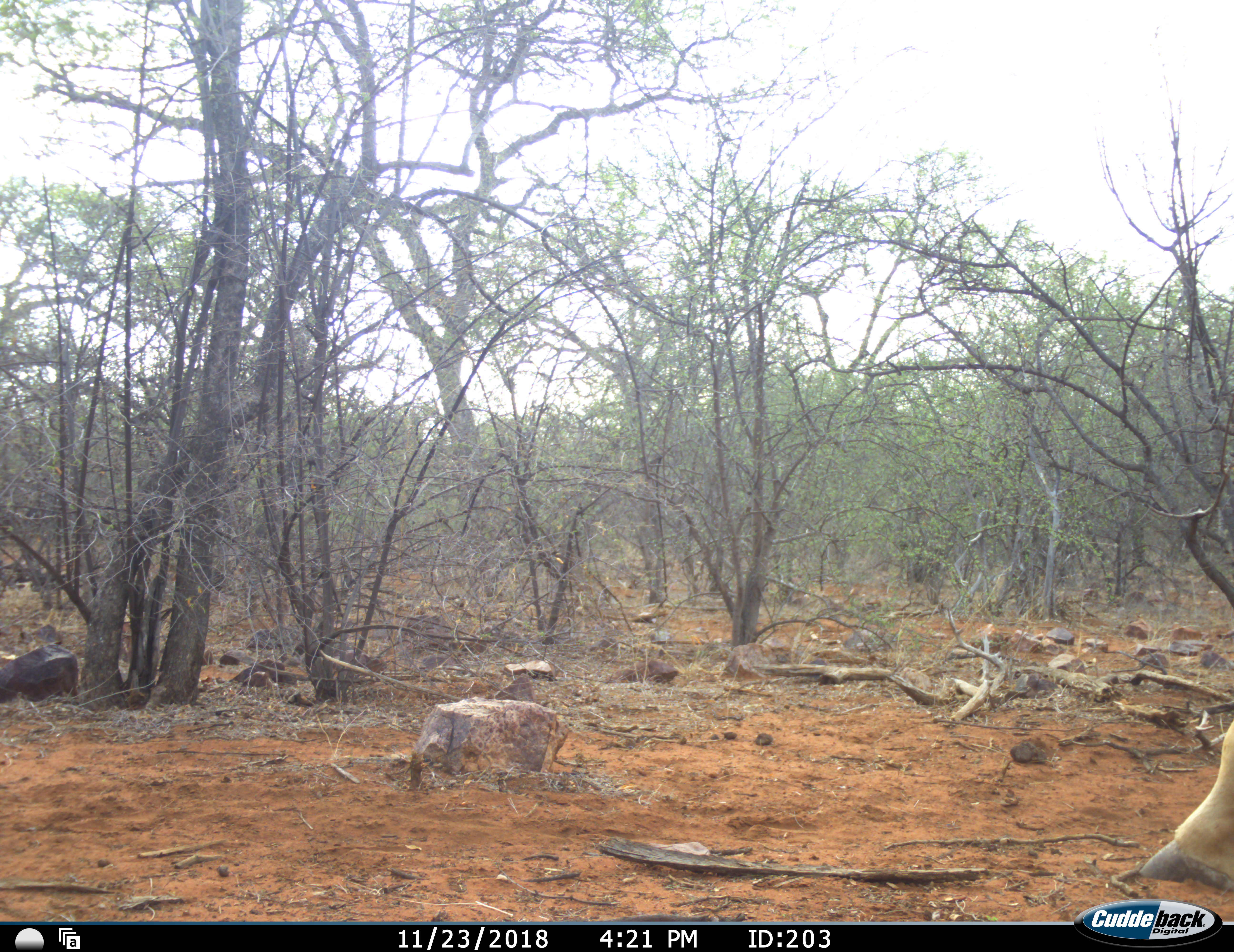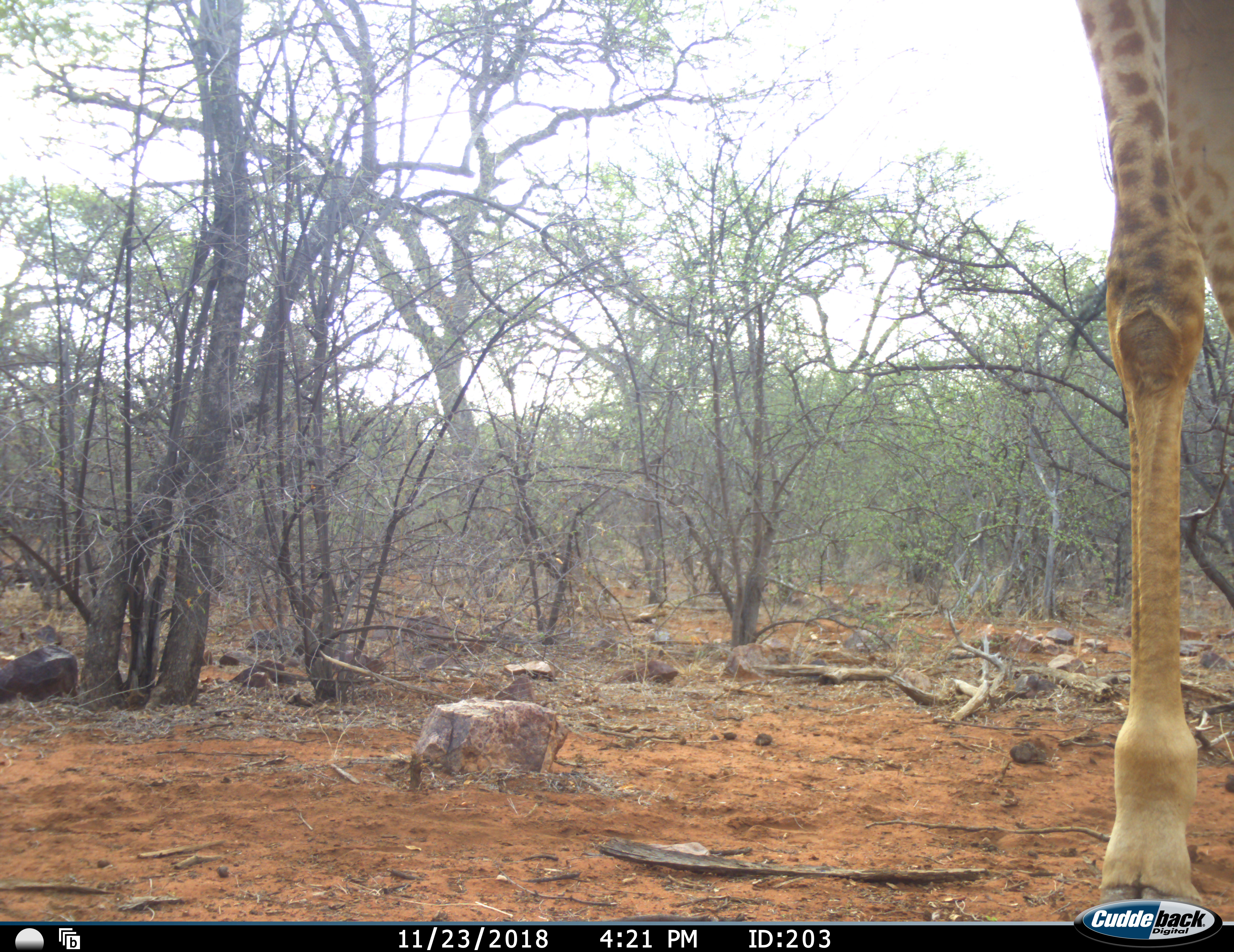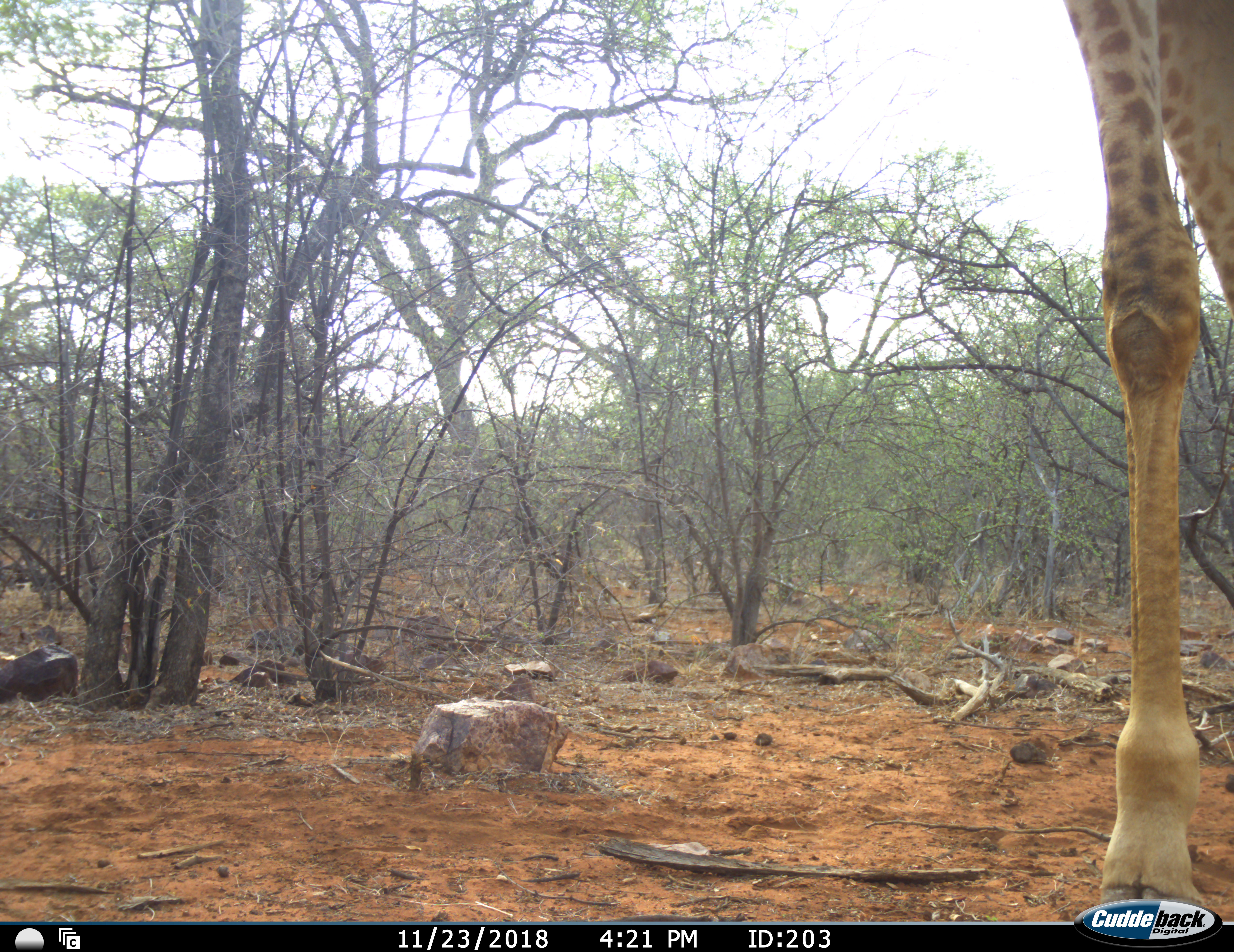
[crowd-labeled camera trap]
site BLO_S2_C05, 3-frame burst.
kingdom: Animalia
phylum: Chordata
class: Mammalia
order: Artiodactyla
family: Giraffidae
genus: Giraffa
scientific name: Giraffa camelopardalis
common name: giraffe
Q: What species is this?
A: Giraffe (Giraffa camelopardalis).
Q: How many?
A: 1.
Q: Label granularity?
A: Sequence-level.